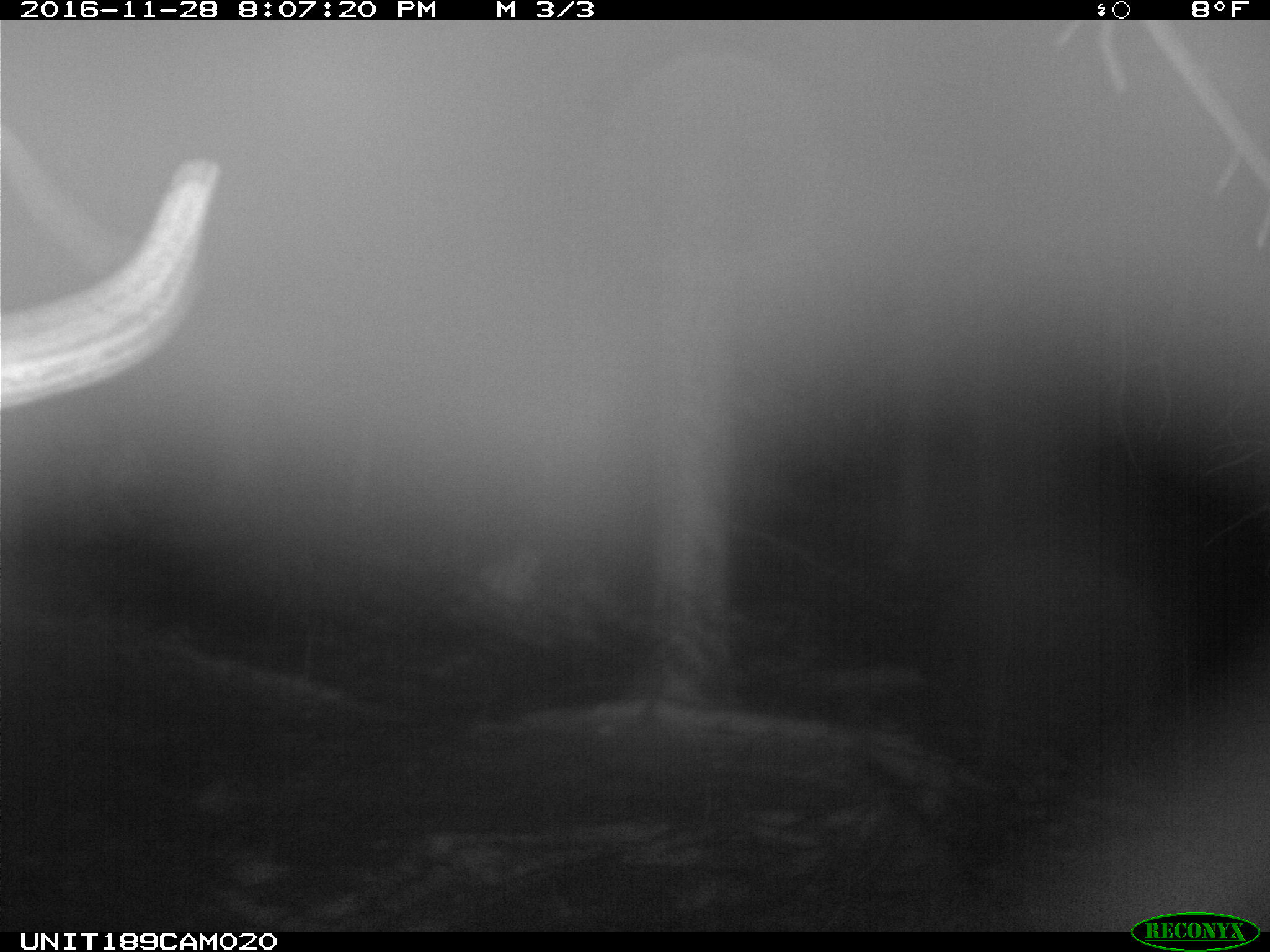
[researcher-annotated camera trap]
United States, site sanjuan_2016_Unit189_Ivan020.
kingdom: Animalia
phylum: Chordata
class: Mammalia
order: Artiodactyla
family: Cervidae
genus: Cervus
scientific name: Cervus elaphus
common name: red deer